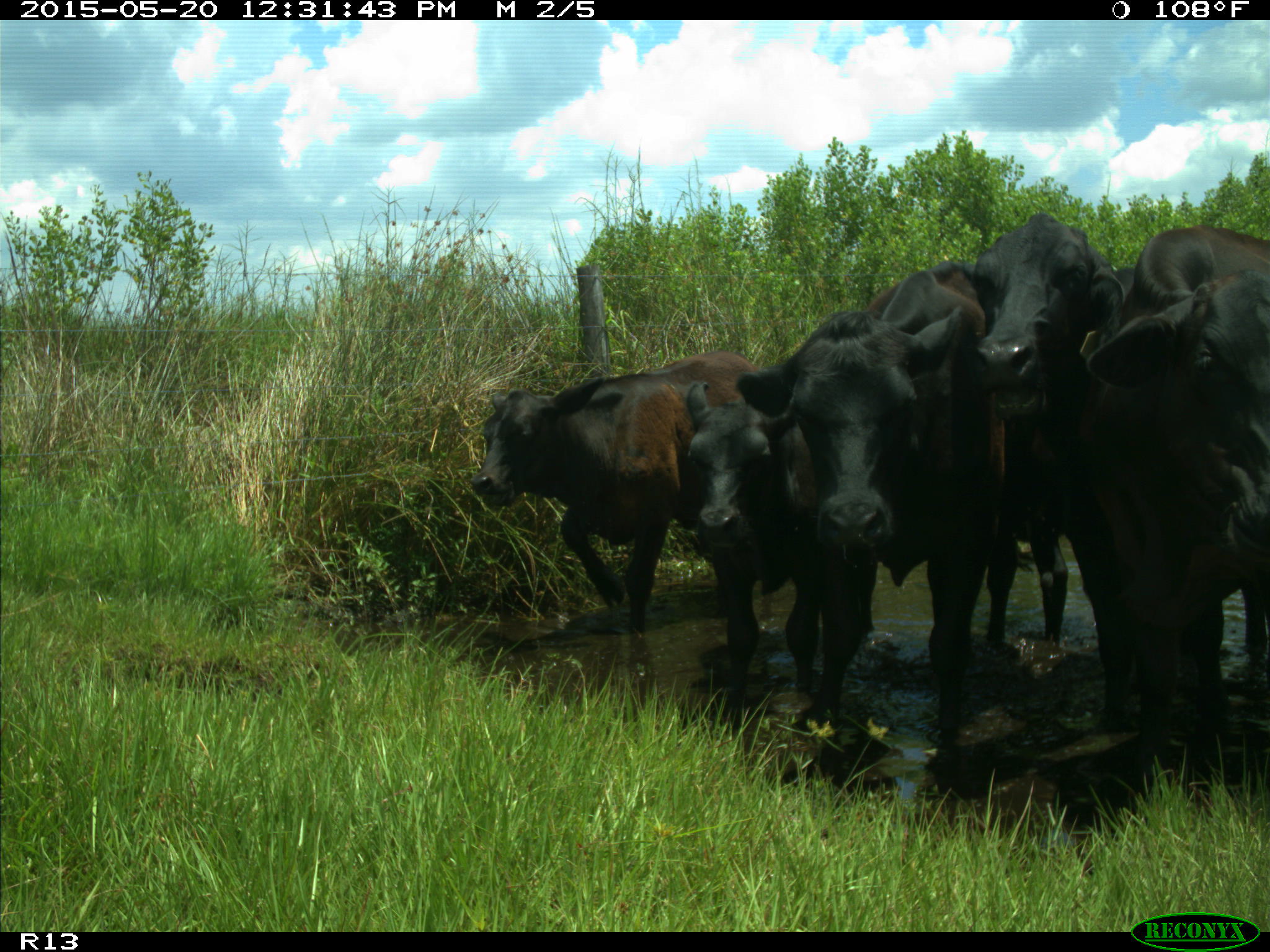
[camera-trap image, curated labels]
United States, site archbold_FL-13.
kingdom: Animalia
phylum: Chordata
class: Mammalia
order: Artiodactyla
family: Bovidae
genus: Bos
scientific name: Bos taurus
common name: domestic cow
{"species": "Bos taurus (domestic cow)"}